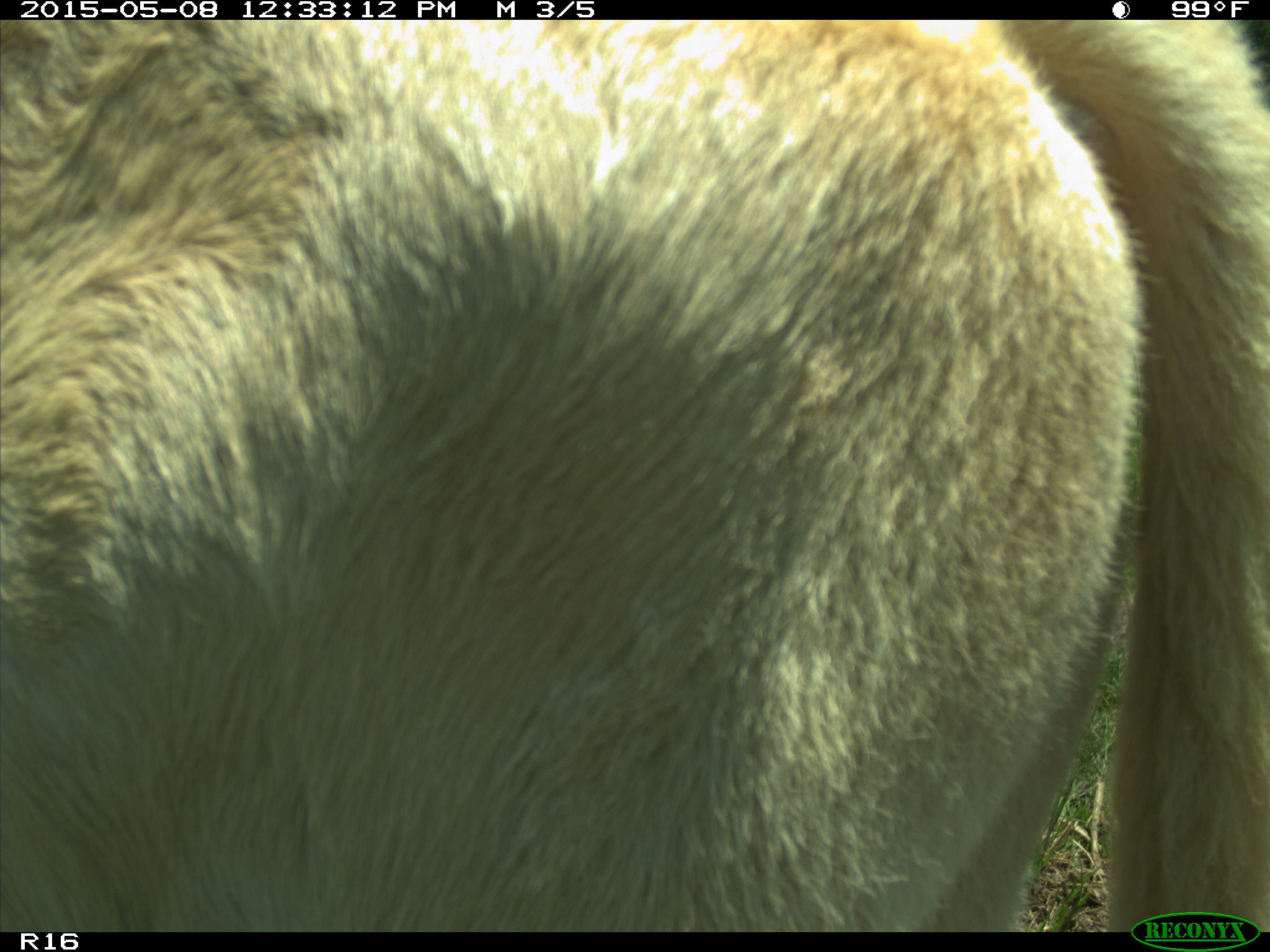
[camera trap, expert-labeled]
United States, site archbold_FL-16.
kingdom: Animalia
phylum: Chordata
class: Mammalia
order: Artiodactyla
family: Bovidae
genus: Bos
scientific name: Bos taurus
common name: domestic cow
Bos taurus (domestic cow).